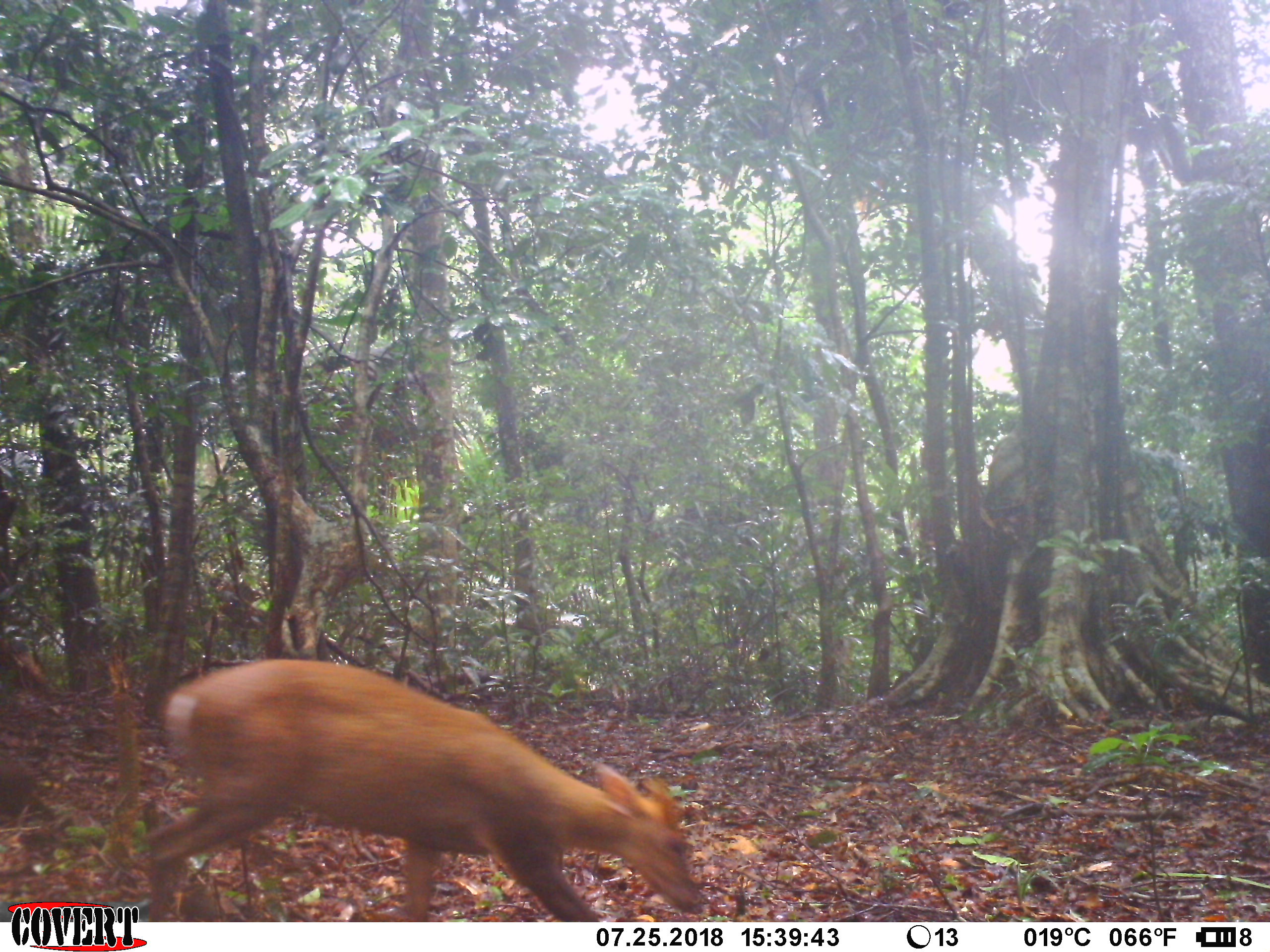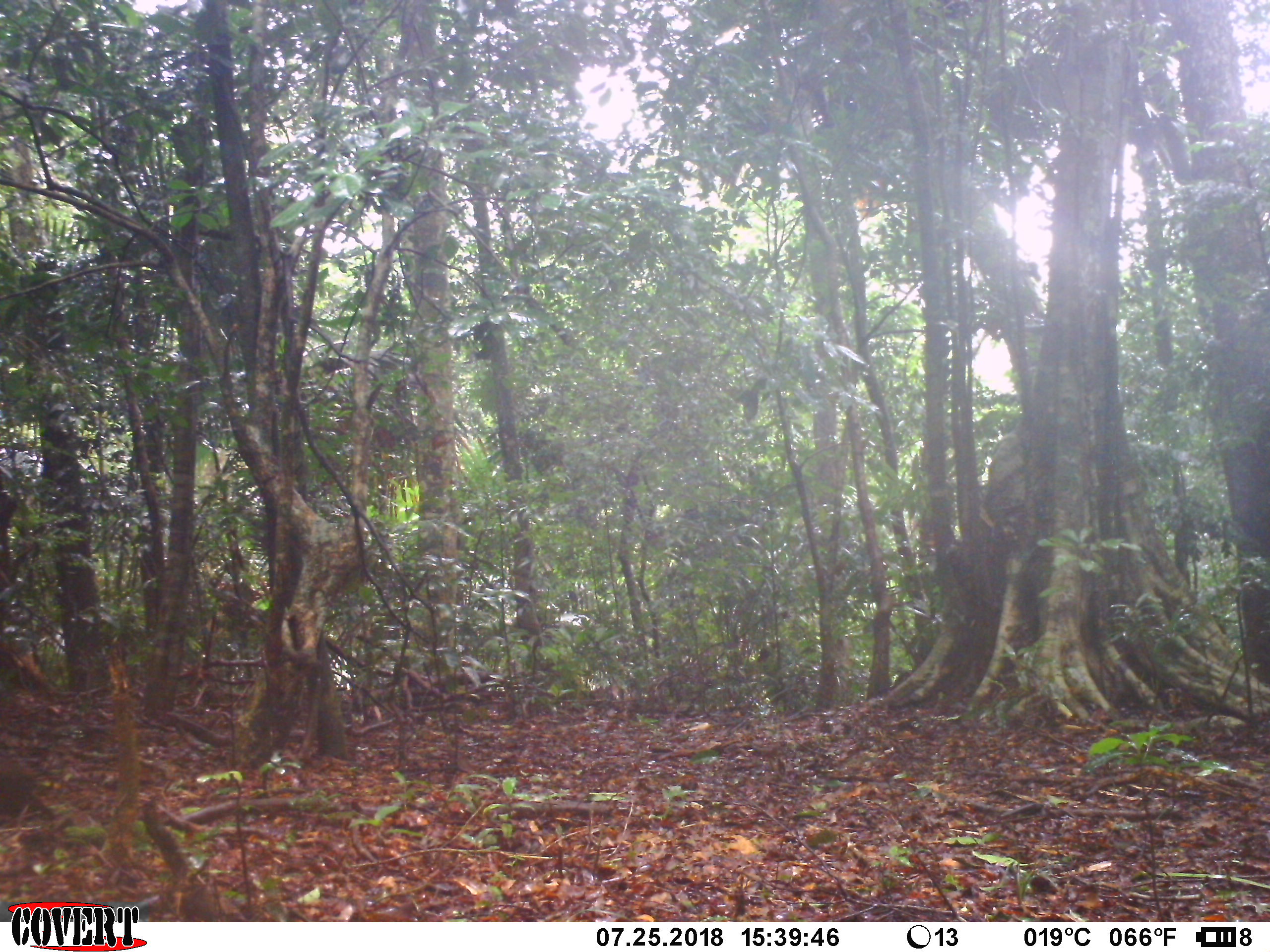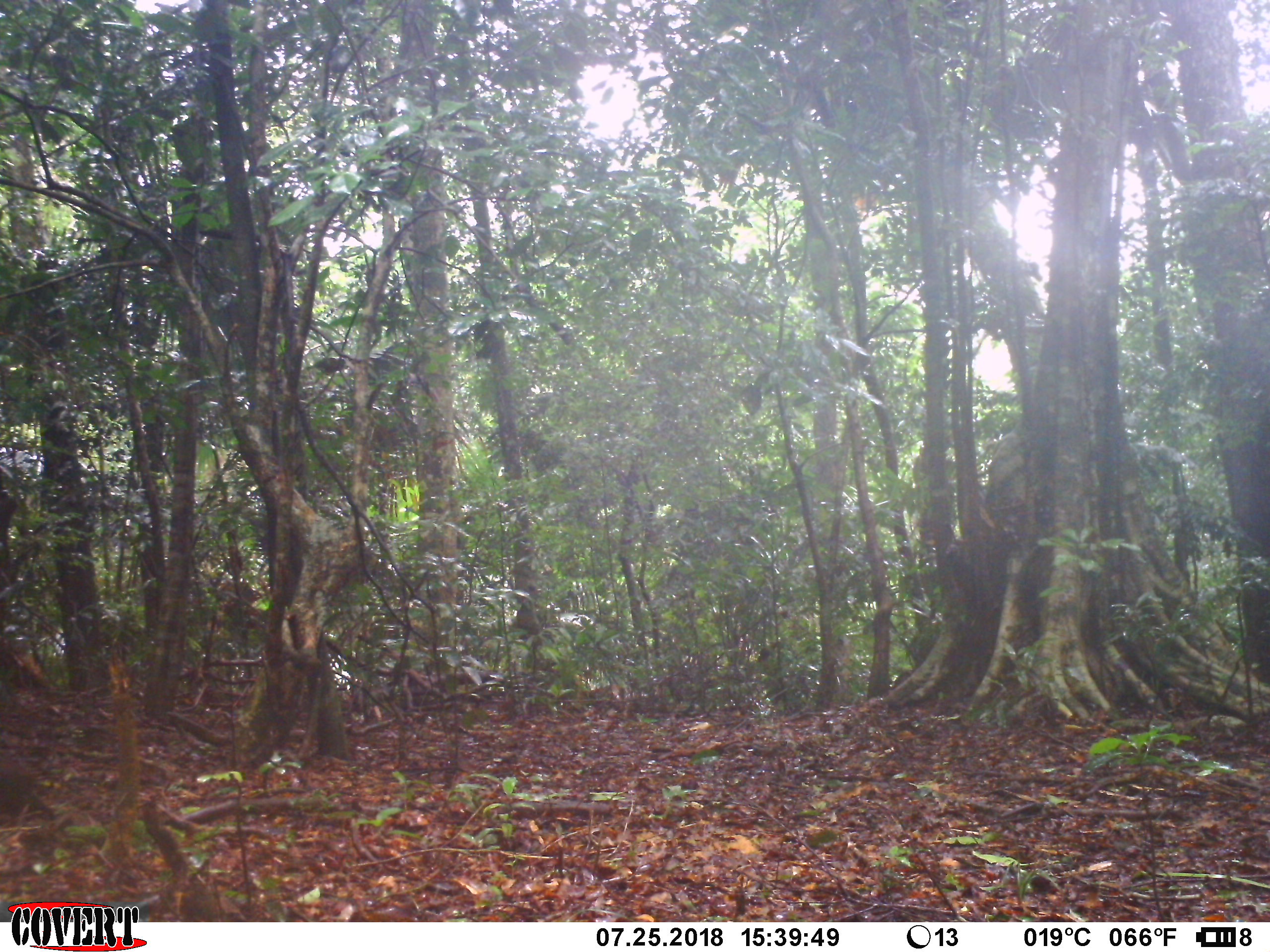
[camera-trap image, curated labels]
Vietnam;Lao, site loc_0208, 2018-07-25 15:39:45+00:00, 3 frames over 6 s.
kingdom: Animalia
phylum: Chordata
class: Mammalia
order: Artiodactyla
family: Cervidae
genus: Muntiacus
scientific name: Muntiacus rooseveltorum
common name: roosevelt's muntjac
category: roosevelts muntjac group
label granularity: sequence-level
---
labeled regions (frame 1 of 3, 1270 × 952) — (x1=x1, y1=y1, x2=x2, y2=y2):
roosevelts muntjac group: (x1=140, y1=653, x2=707, y2=922)